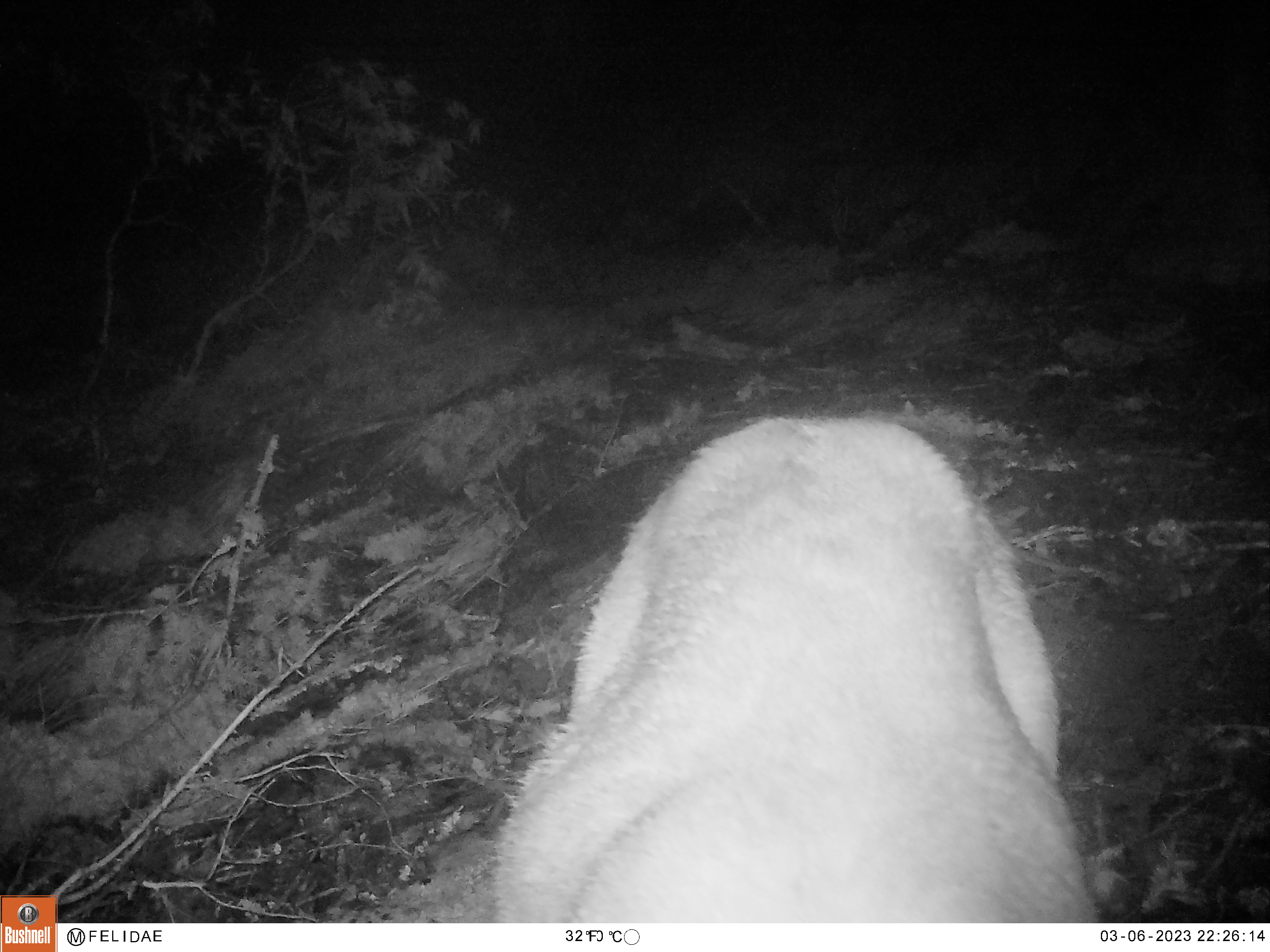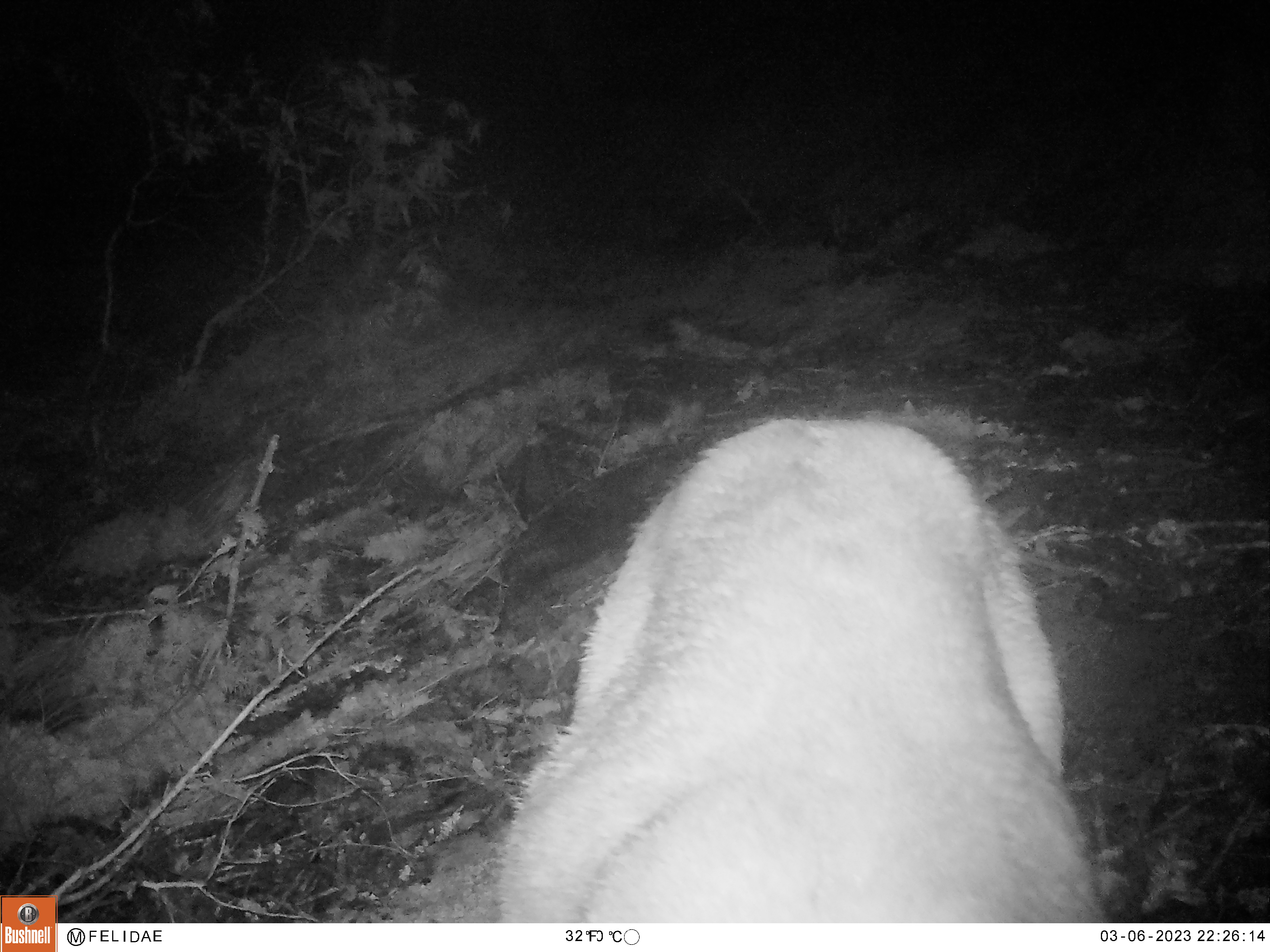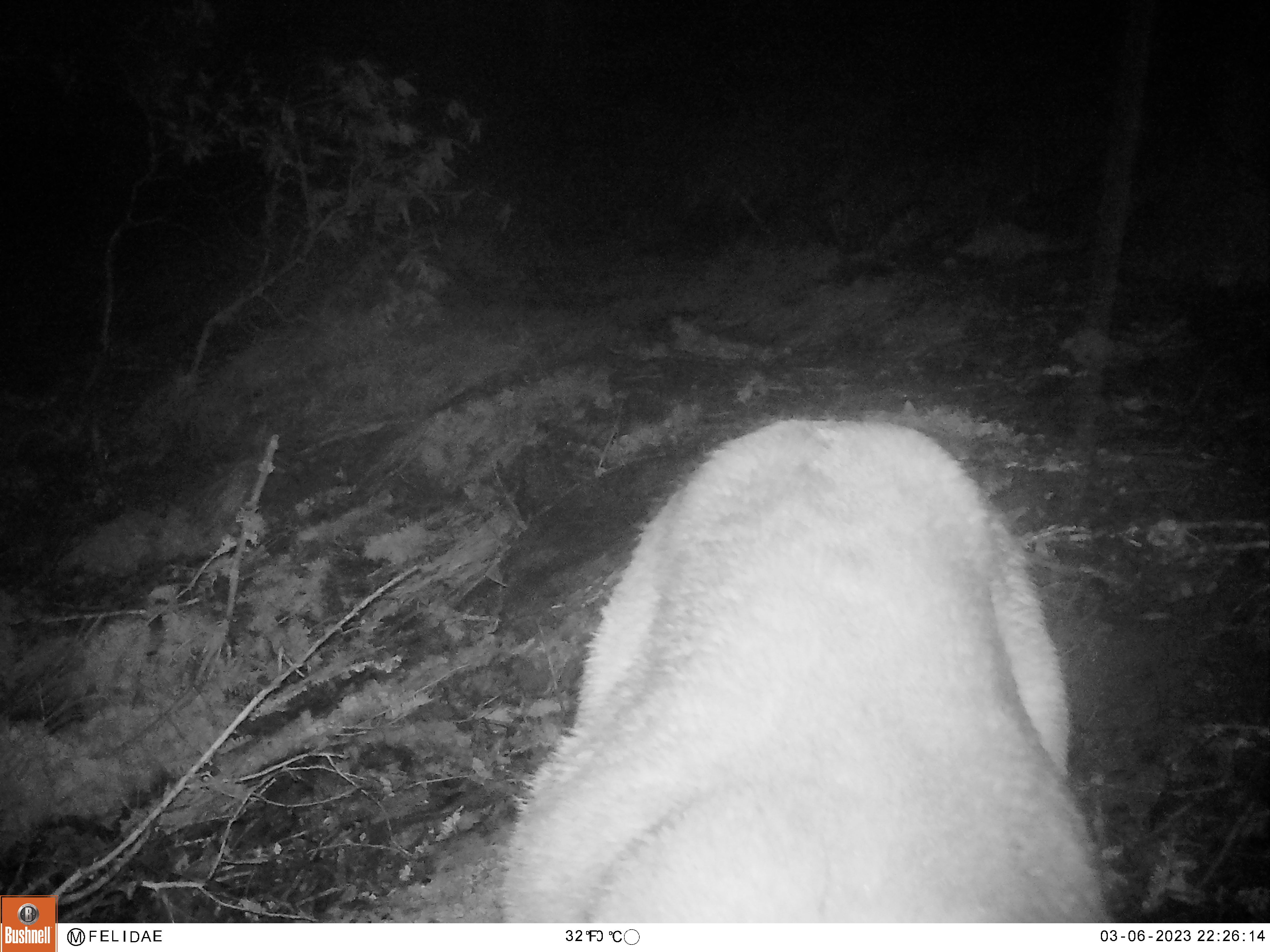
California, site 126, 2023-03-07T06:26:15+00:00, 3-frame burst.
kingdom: Animalia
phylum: Chordata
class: Mammalia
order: Artiodactyla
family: Cervidae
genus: Odocoileus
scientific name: Odocoileus hemionus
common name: mule deer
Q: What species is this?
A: Mule deer (Odocoileus hemionus).